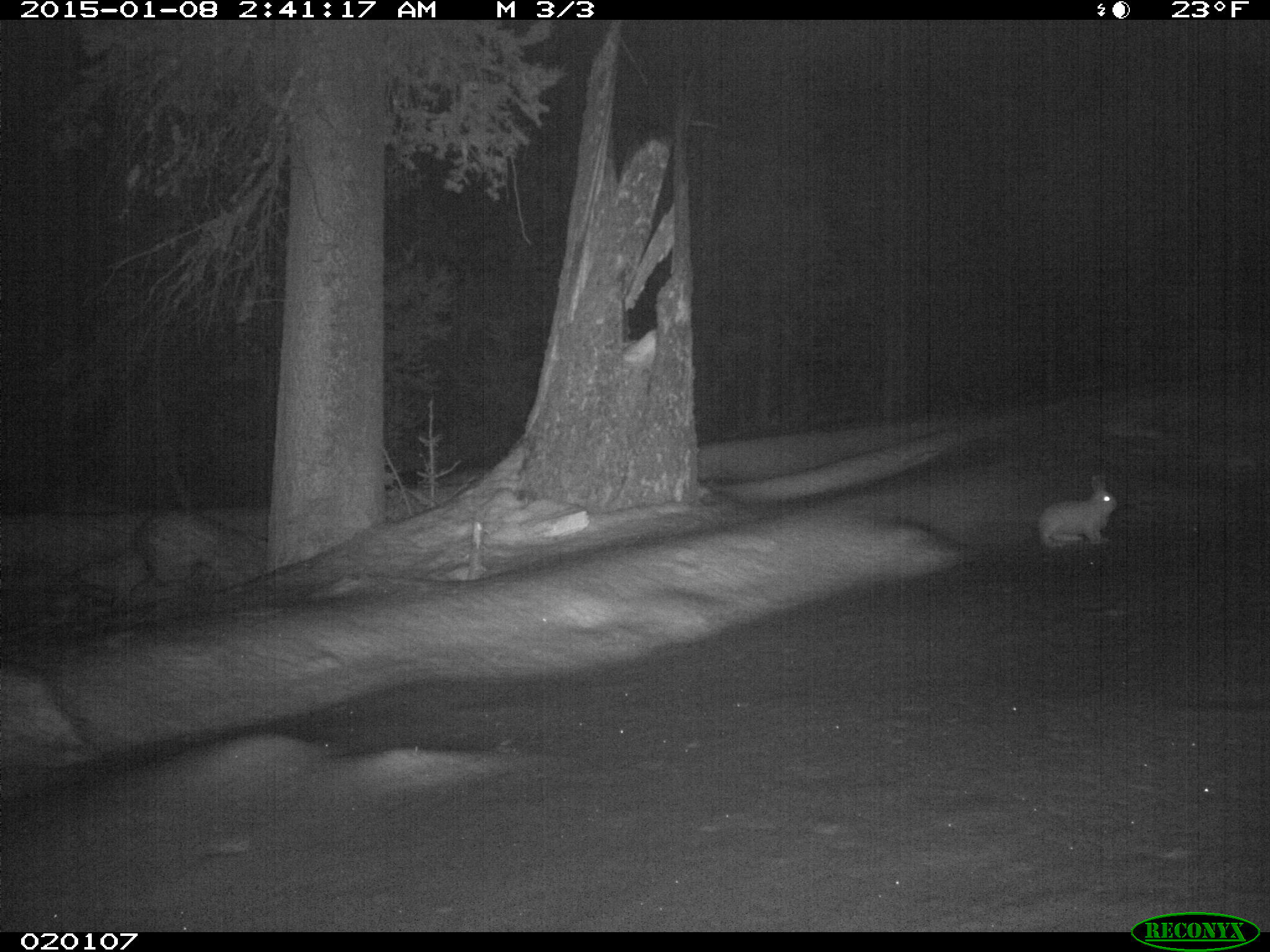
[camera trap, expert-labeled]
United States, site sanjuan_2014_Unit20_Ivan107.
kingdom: Animalia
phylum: Chordata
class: Mammalia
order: Lagomorpha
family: Leporidae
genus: Lepus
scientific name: Lepus americanus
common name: snowshoe hare